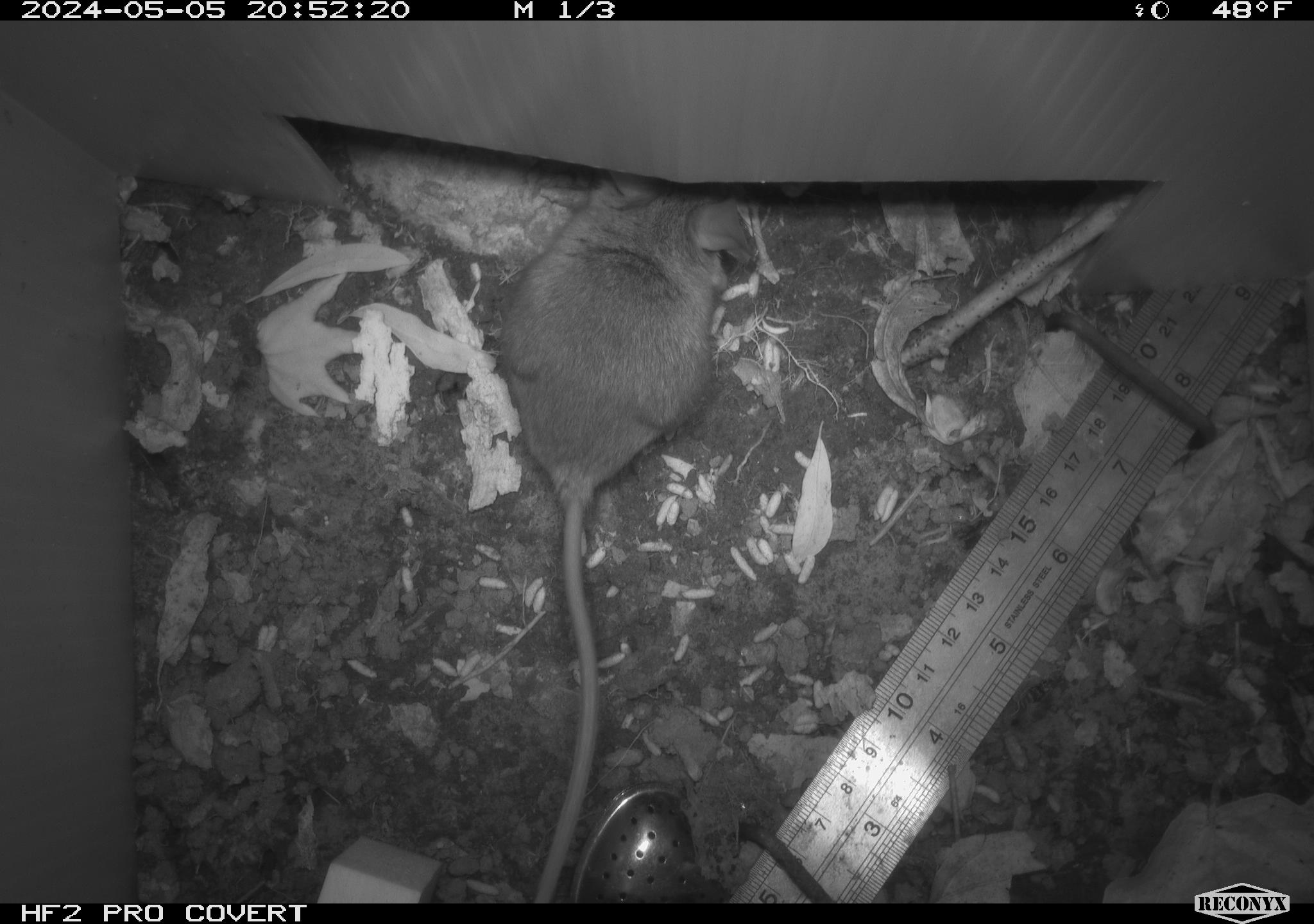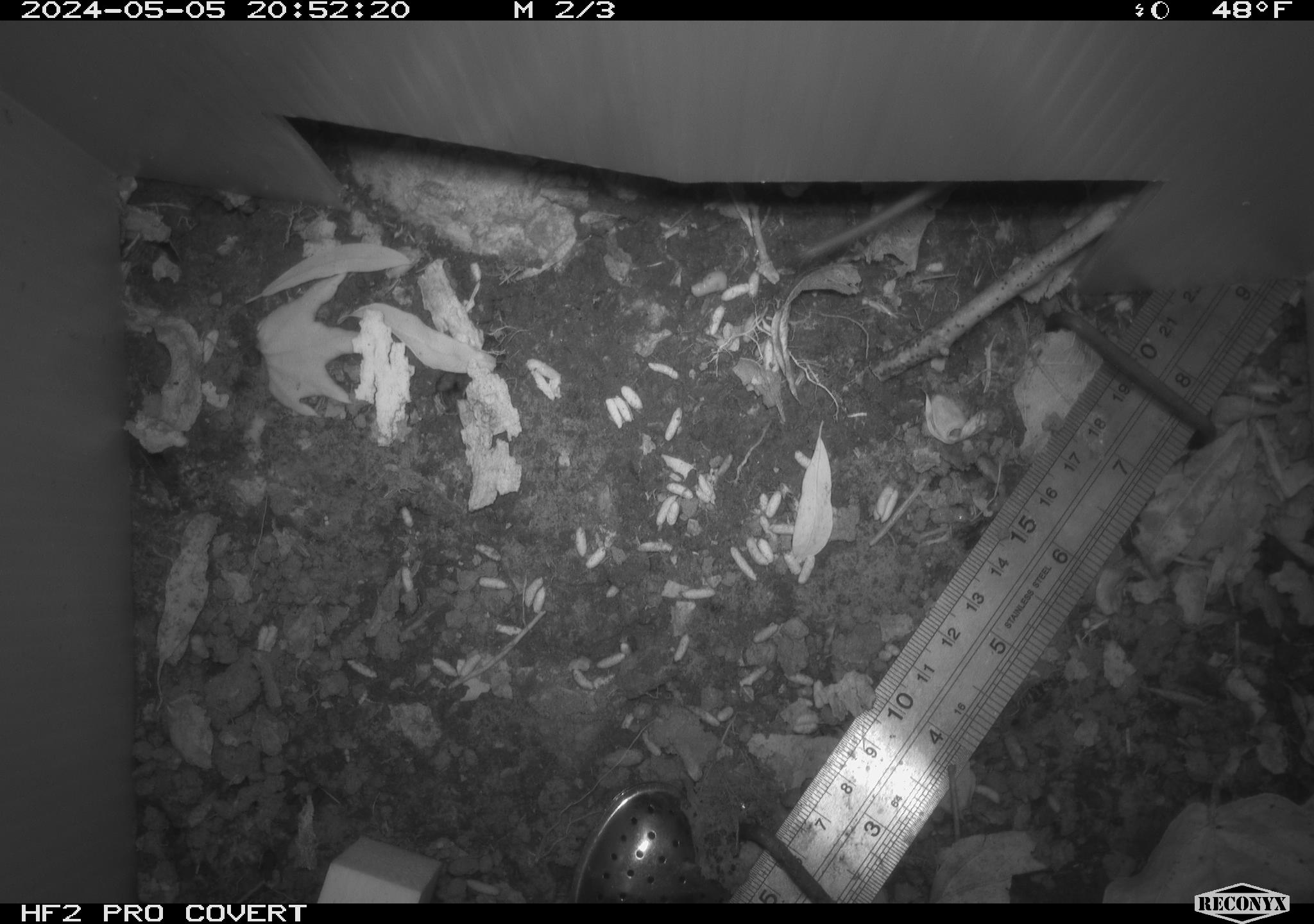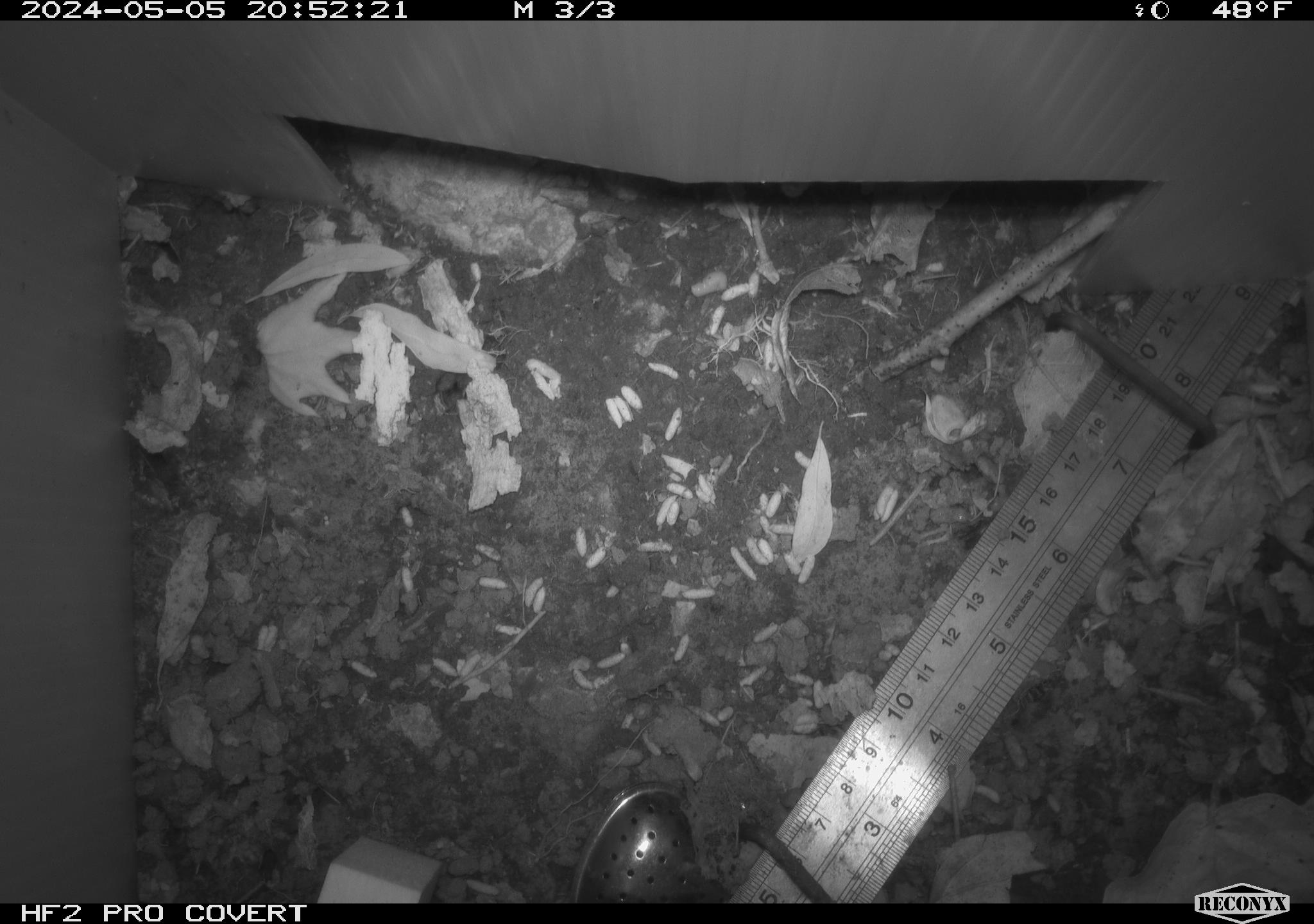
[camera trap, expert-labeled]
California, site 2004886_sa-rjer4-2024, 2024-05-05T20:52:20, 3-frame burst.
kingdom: Animalia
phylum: Chordata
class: Mammalia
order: Rodentia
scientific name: Rodentia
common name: mouse species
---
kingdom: Animalia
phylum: Chordata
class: Mammalia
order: Rodentia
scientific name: Rodentia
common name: woodrat or rat or mouse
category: woodrat or rat or mouse species